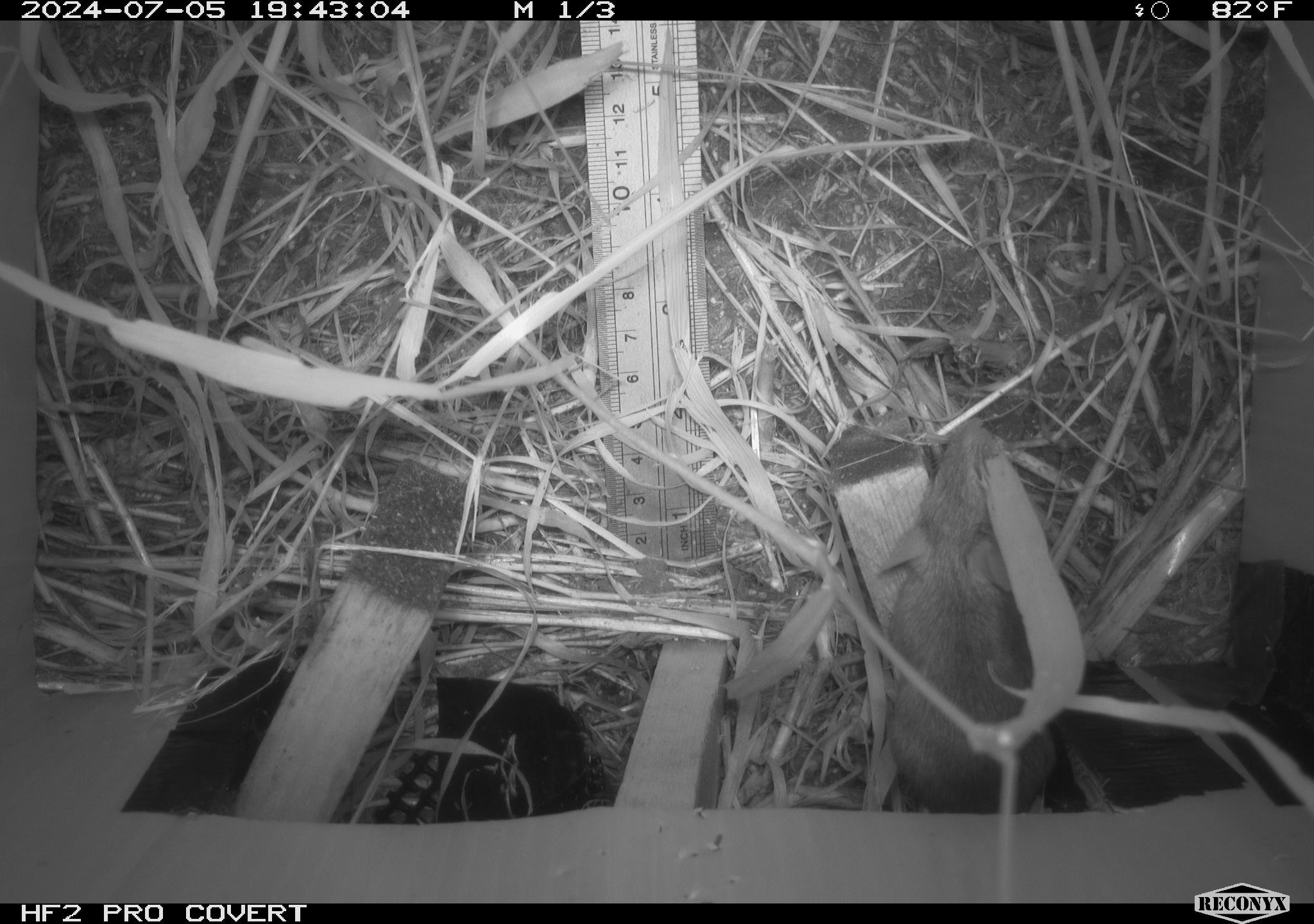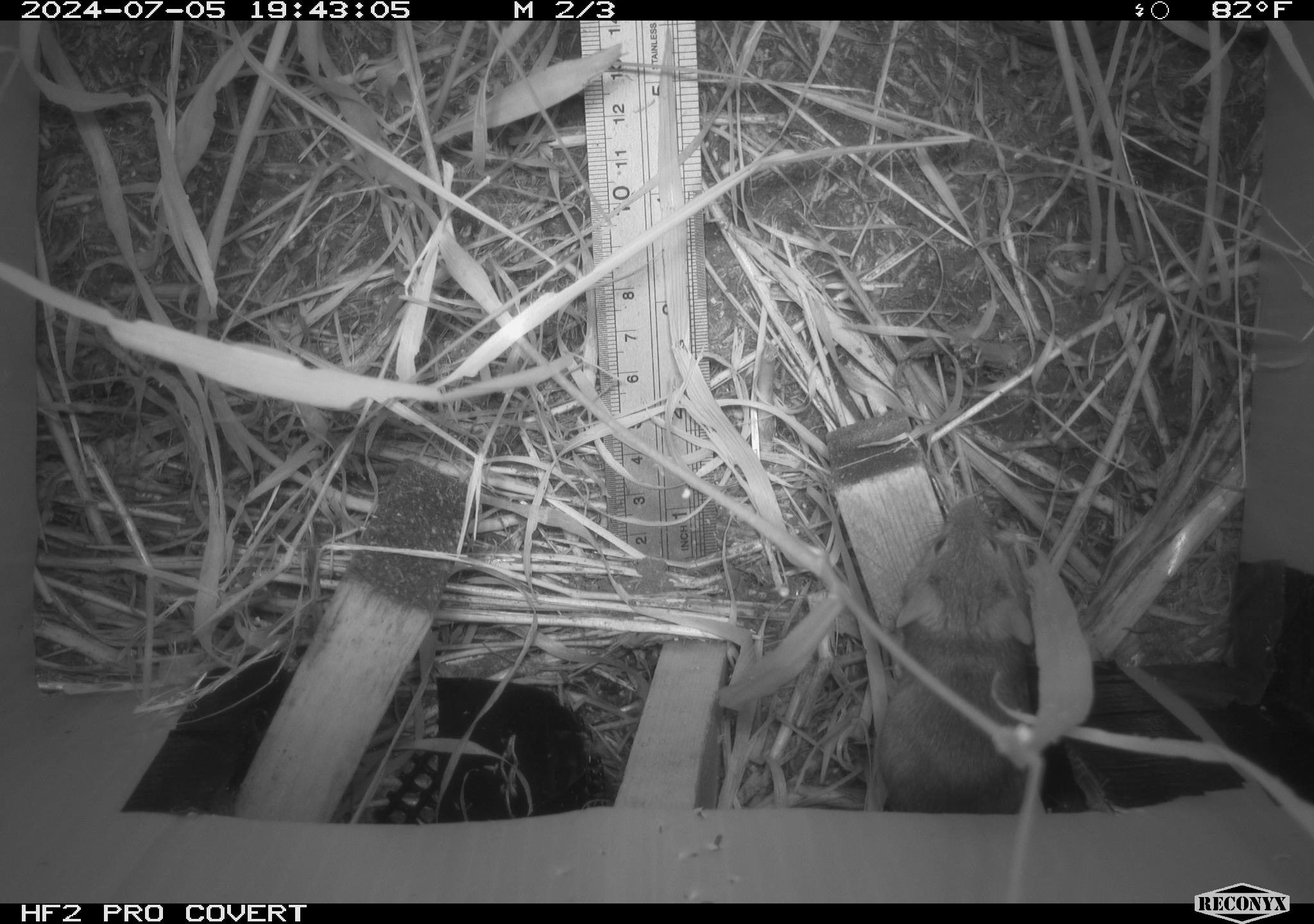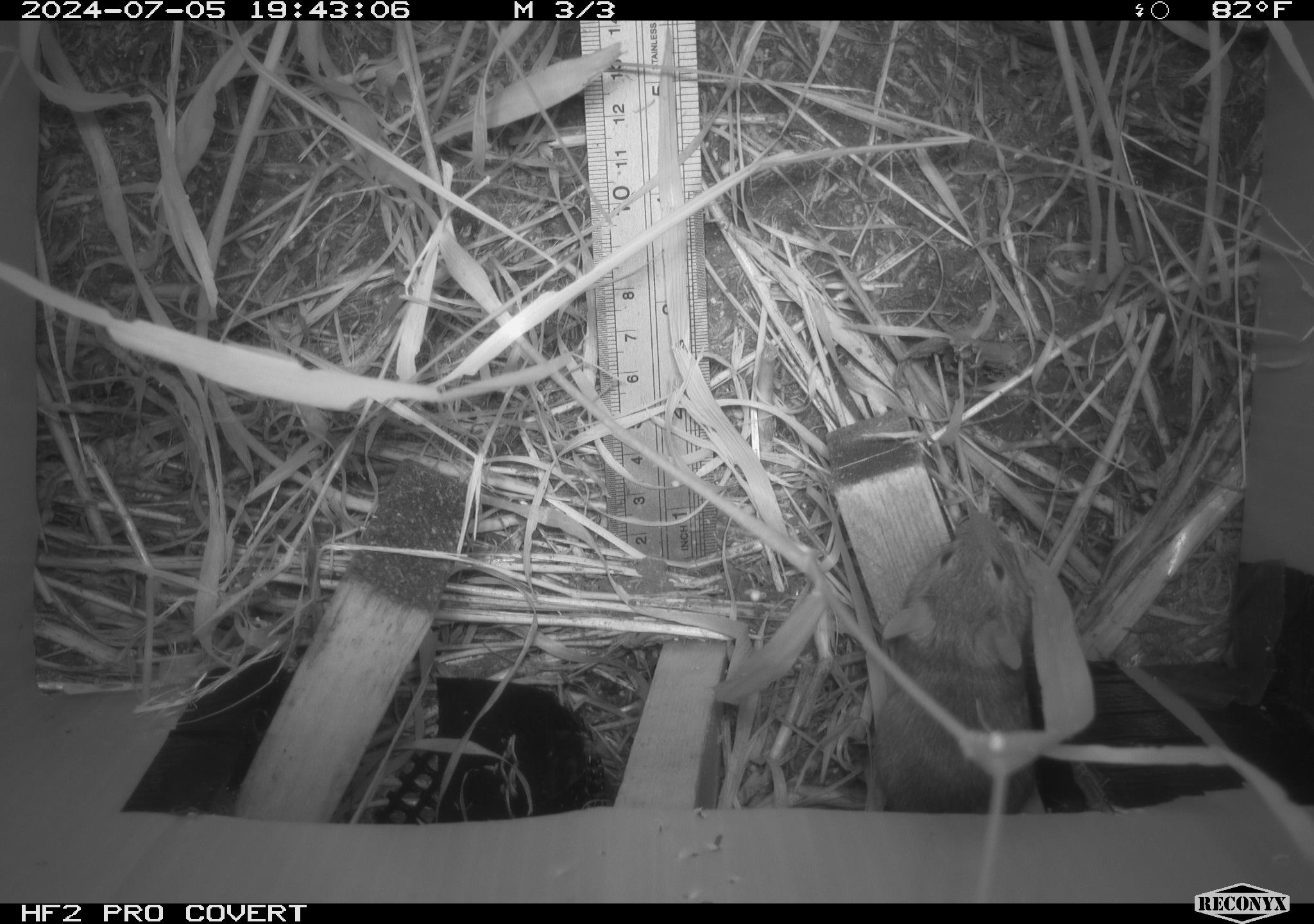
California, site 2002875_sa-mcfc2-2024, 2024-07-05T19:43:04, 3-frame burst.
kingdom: Animalia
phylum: Chordata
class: Mammalia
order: Rodentia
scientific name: Rodentia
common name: rodent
Rodent (Rodentia).